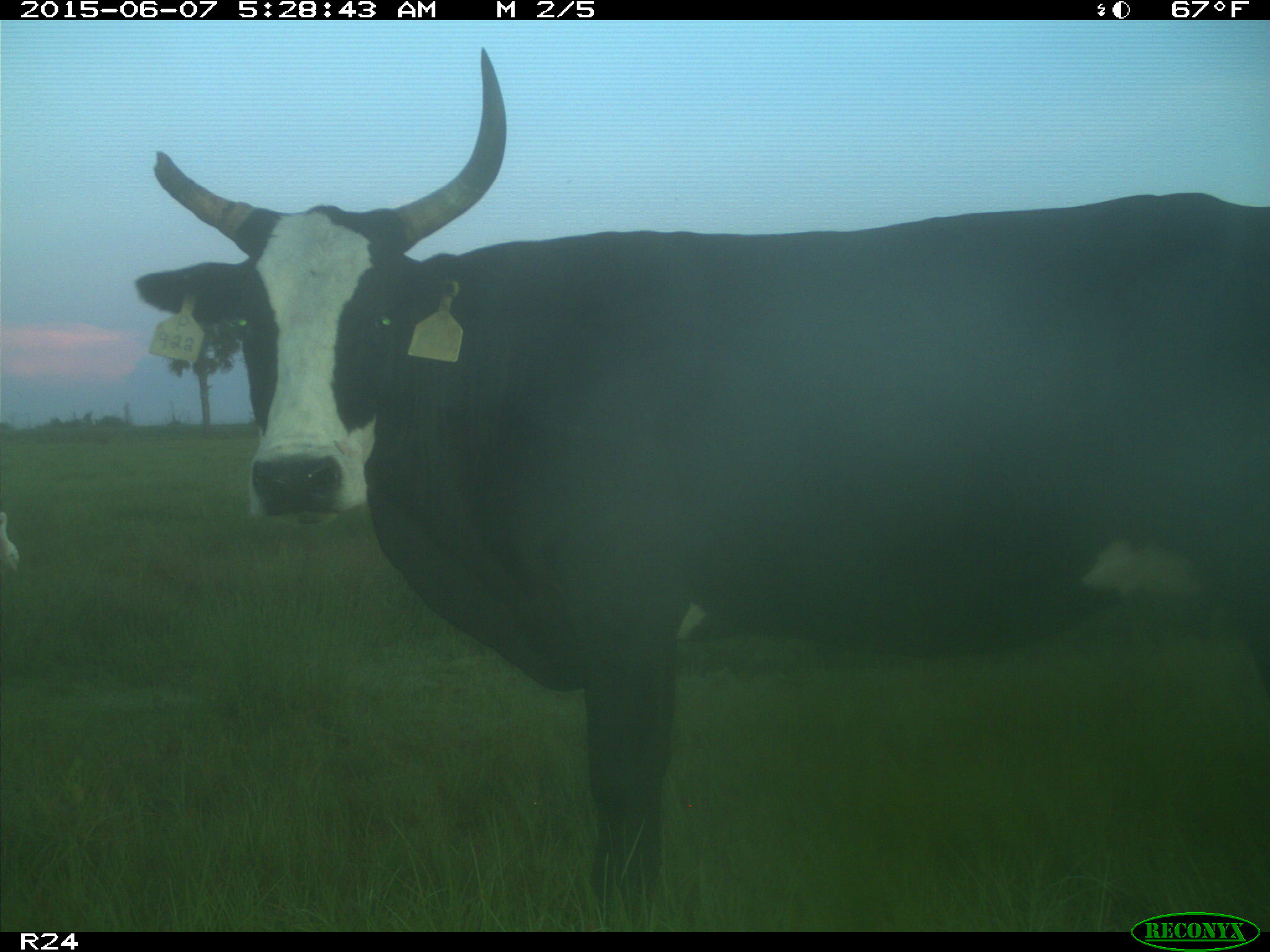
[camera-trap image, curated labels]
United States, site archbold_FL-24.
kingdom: Animalia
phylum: Chordata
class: Mammalia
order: Artiodactyla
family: Bovidae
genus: Bos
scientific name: Bos taurus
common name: domestic cow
Bos taurus (domestic cow).